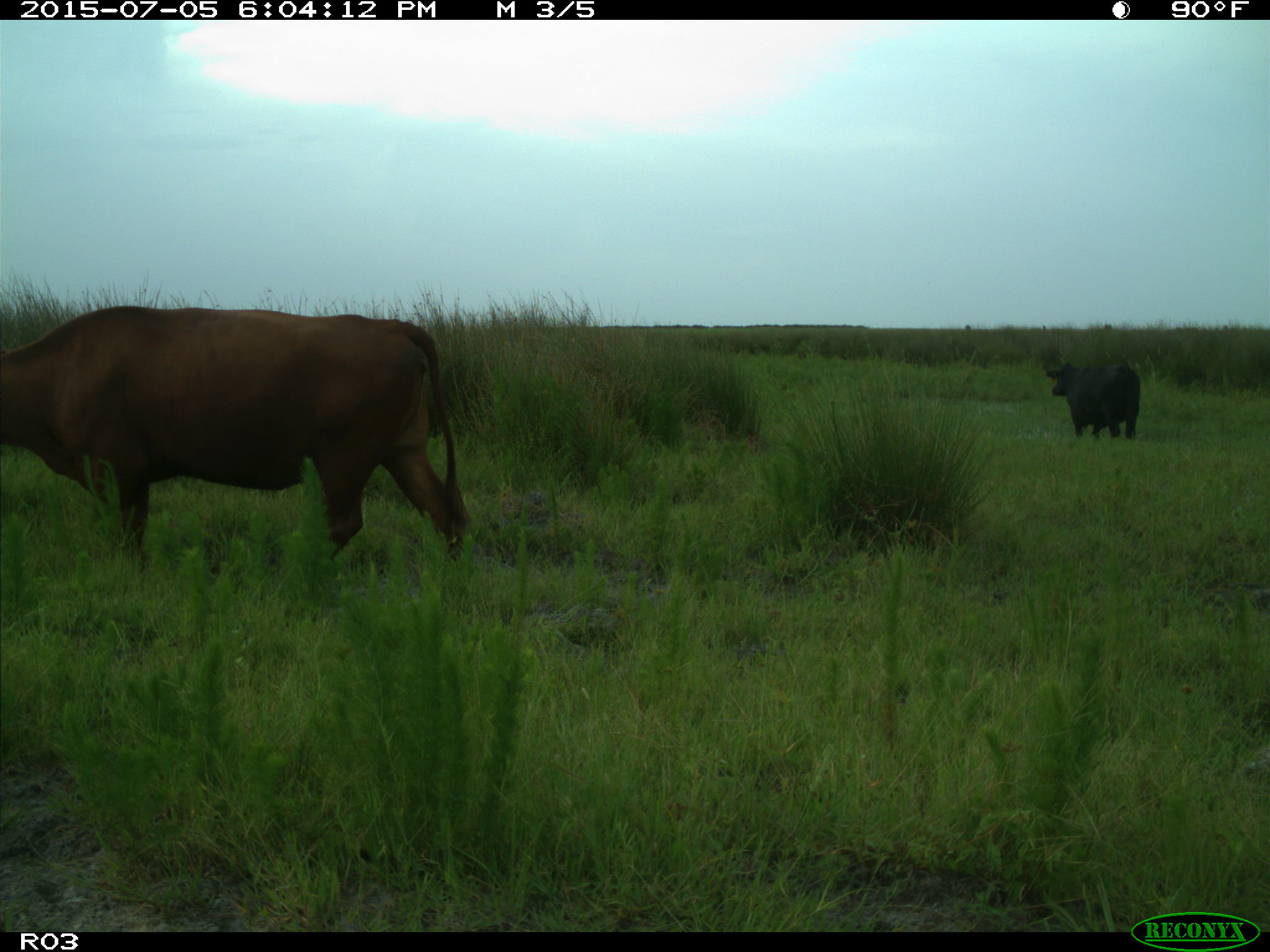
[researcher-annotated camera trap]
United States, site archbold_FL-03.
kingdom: Animalia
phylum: Chordata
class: Mammalia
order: Artiodactyla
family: Bovidae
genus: Bos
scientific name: Bos taurus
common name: domestic cow